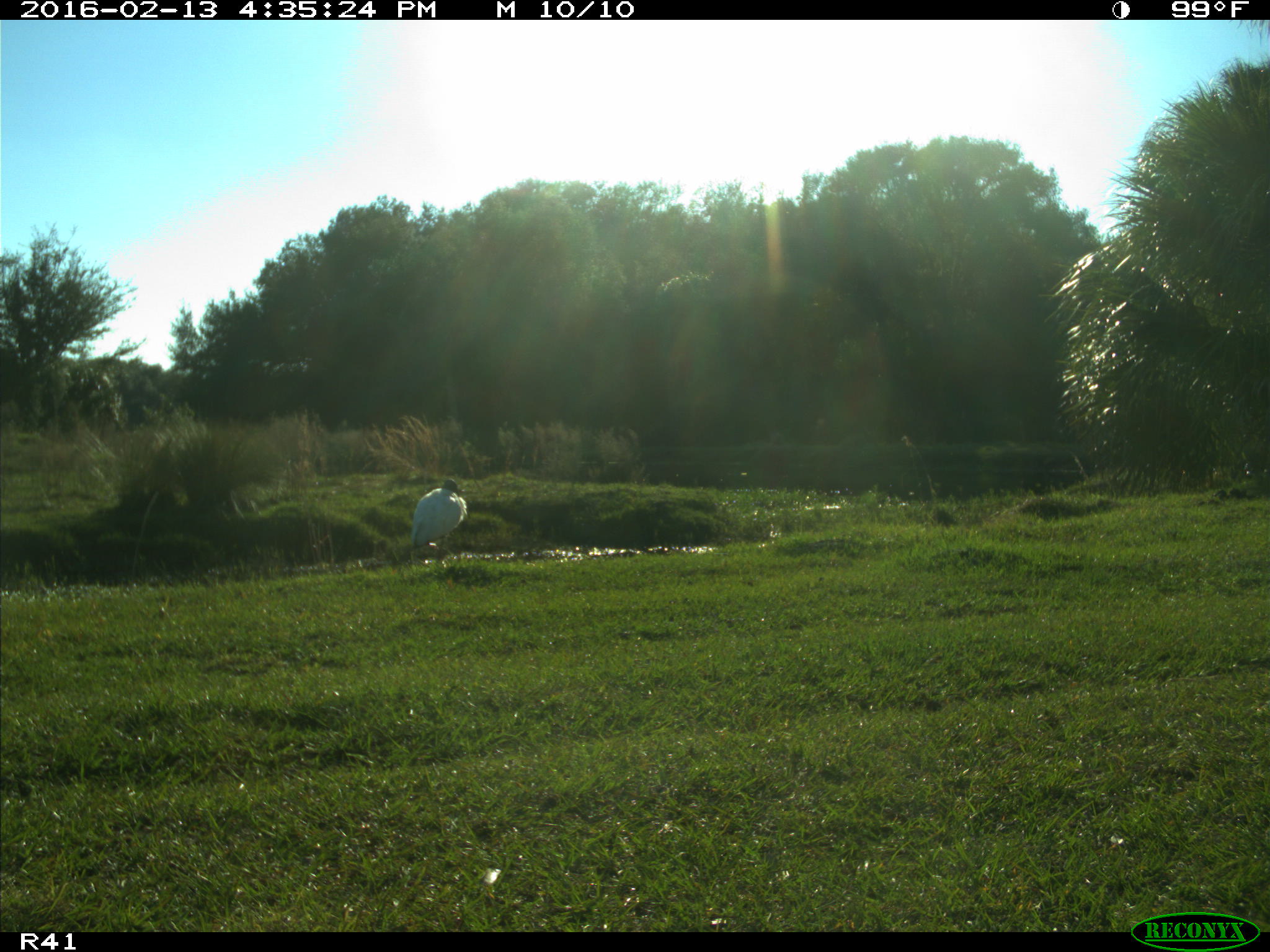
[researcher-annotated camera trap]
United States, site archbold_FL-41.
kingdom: Animalia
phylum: Chordata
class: Aves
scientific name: Aves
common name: birds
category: unidentified bird